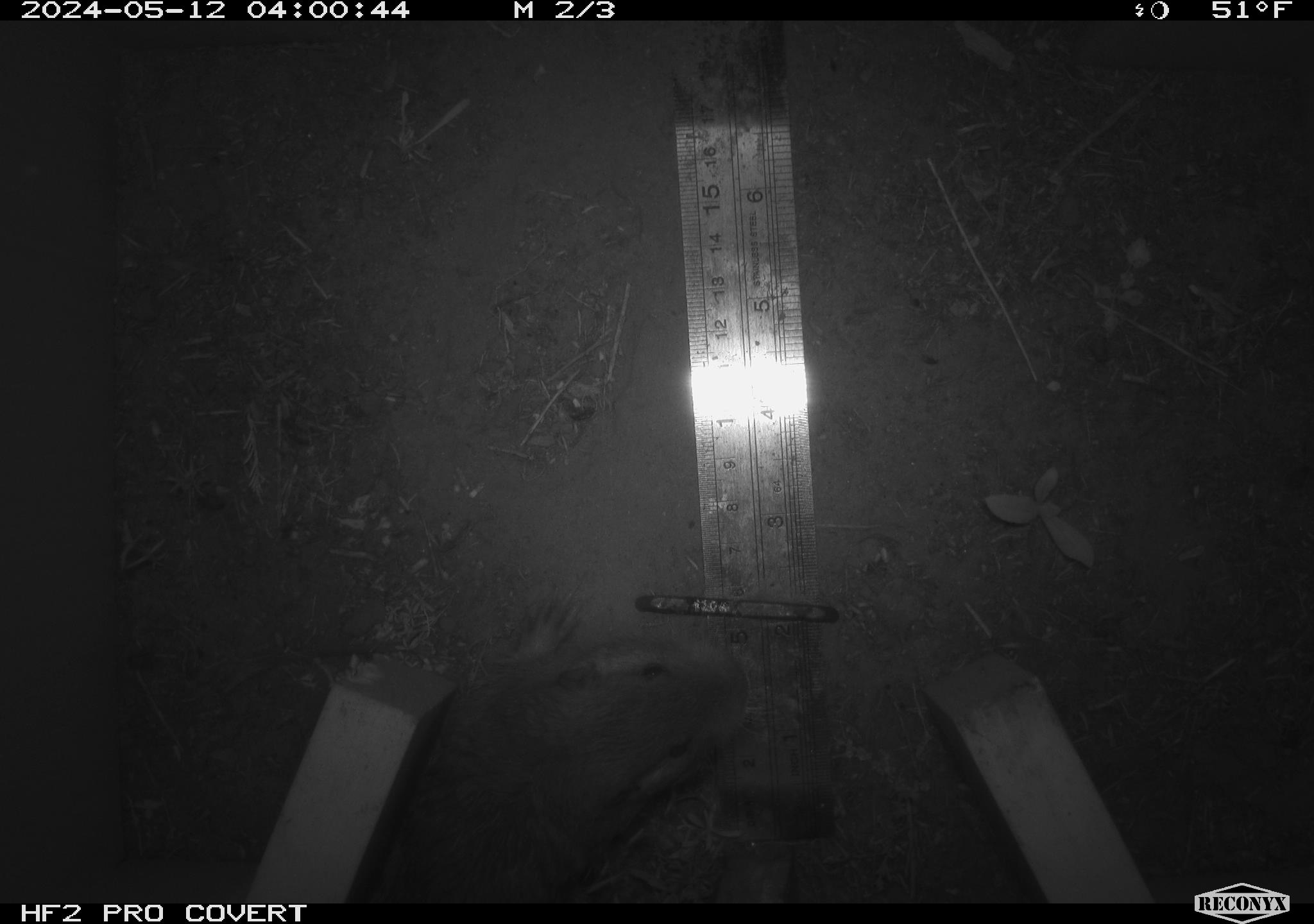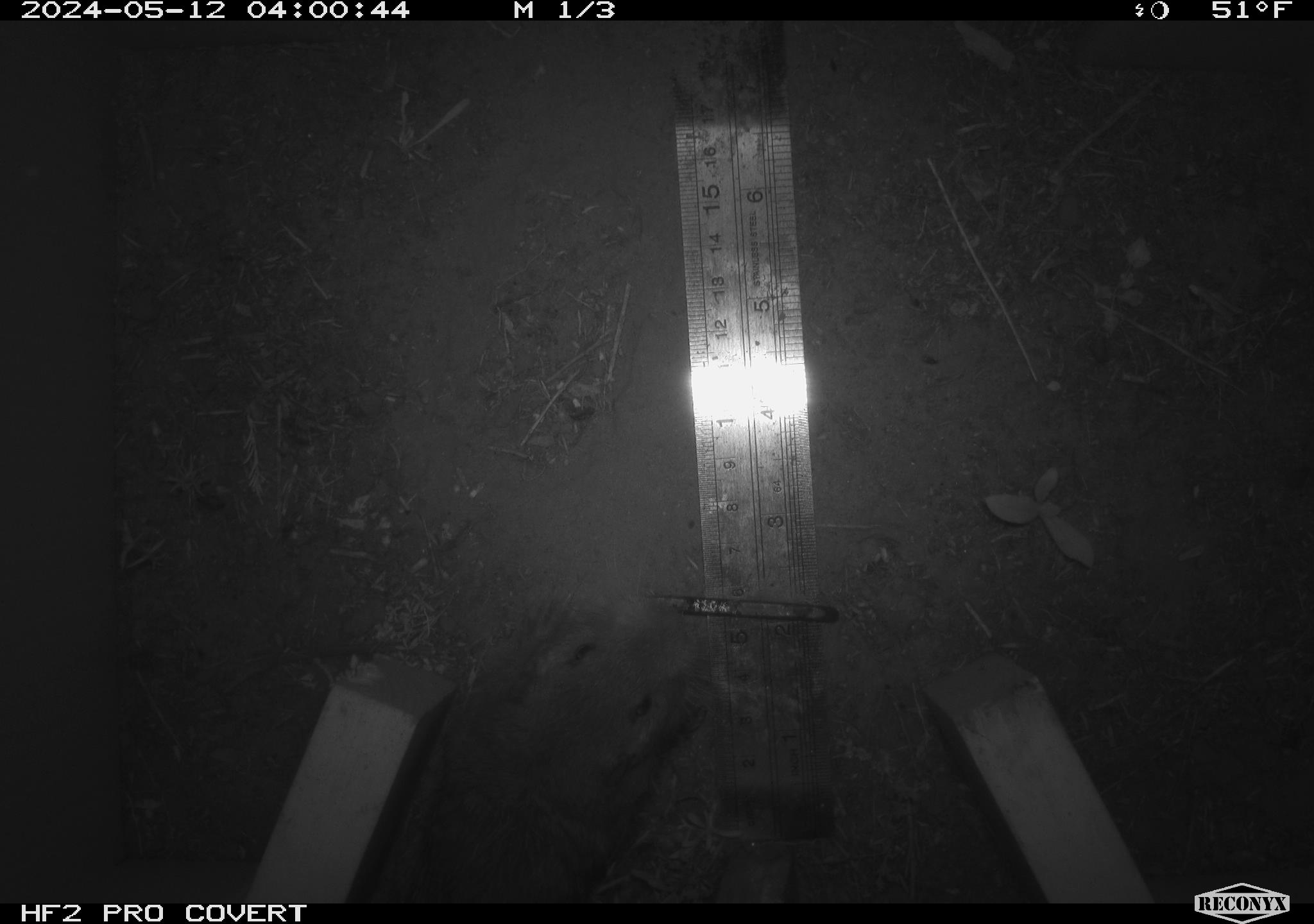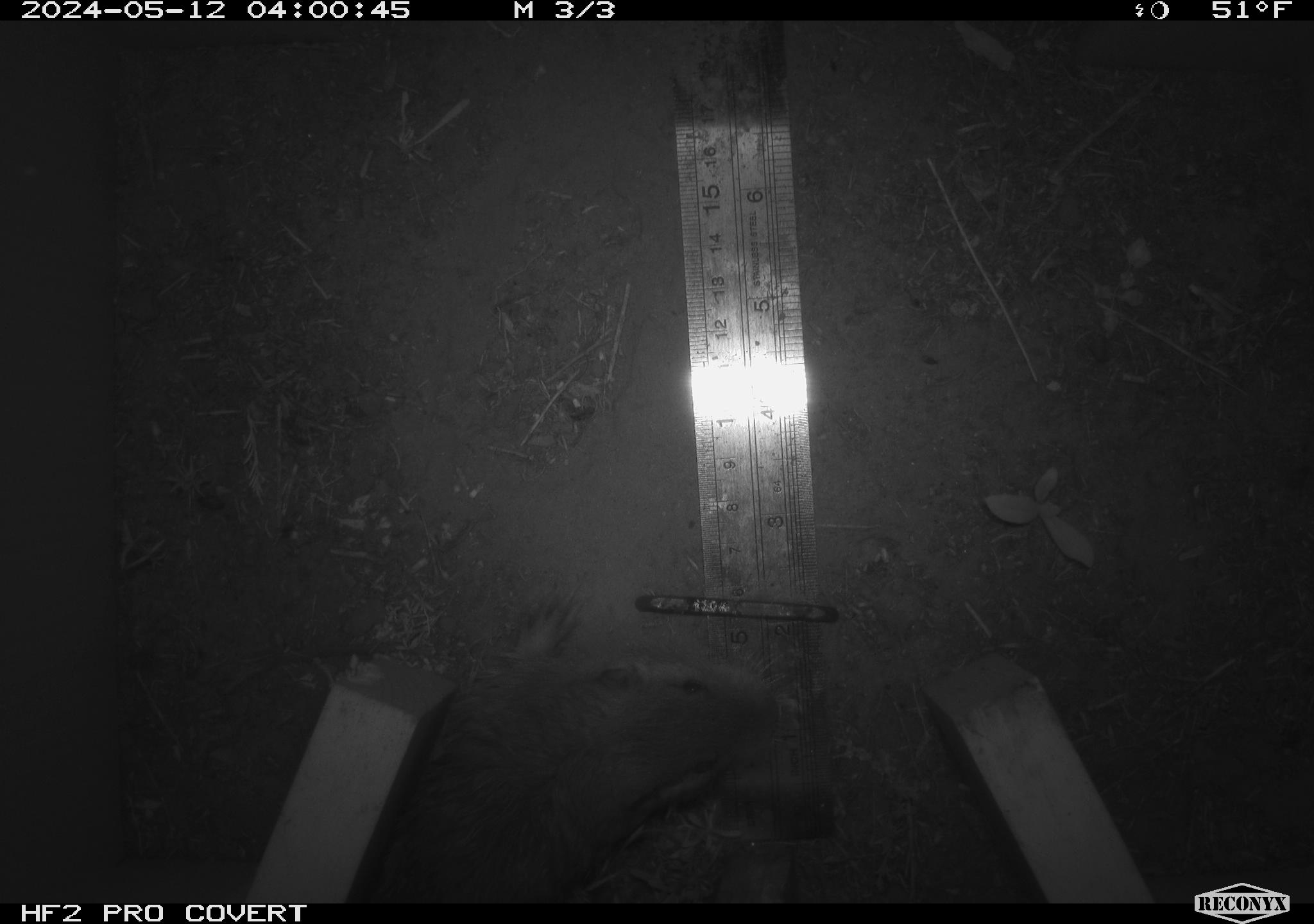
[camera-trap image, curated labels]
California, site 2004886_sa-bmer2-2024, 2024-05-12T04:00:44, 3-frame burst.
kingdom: Animalia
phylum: Chordata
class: Mammalia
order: Rodentia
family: Muridae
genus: Rattus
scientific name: Rattus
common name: rat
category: rattus species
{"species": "rattus species (rat) (Rattus)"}